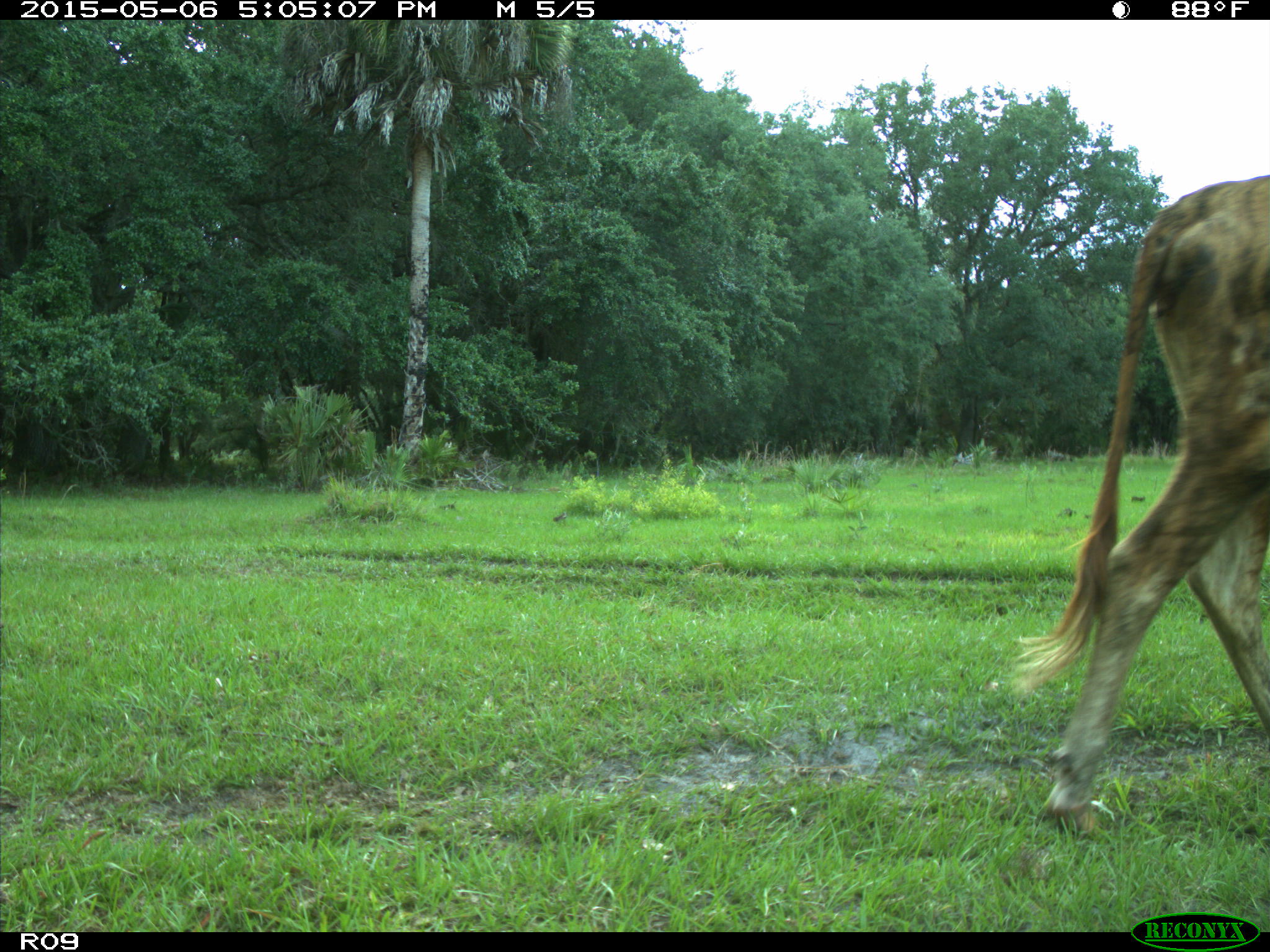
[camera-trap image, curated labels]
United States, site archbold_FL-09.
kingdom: Animalia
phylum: Chordata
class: Mammalia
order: Artiodactyla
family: Bovidae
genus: Bos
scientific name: Bos taurus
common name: domestic cow